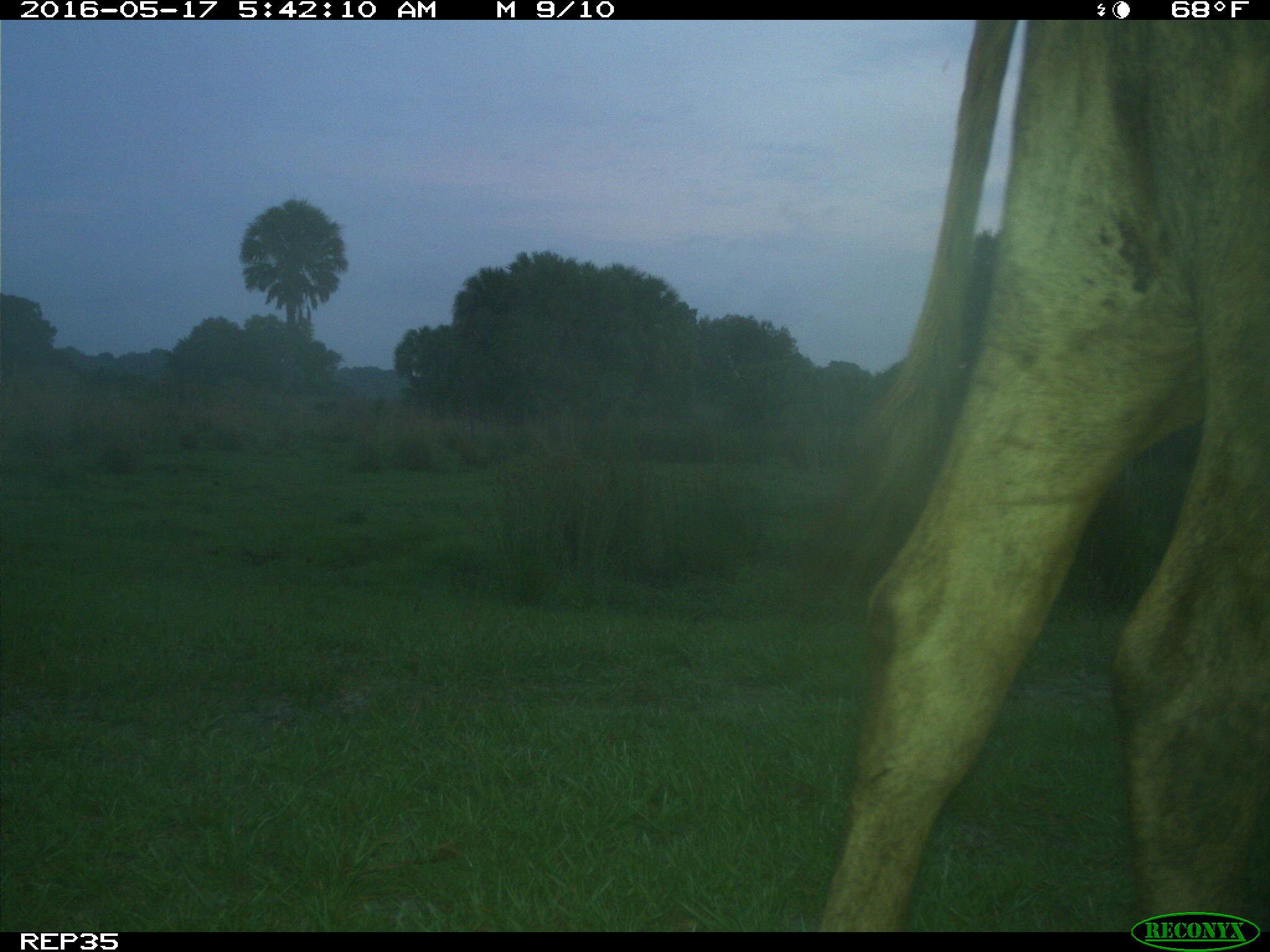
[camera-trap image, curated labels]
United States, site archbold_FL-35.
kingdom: Animalia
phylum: Chordata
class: Mammalia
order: Artiodactyla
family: Bovidae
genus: Bos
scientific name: Bos taurus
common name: domestic cow